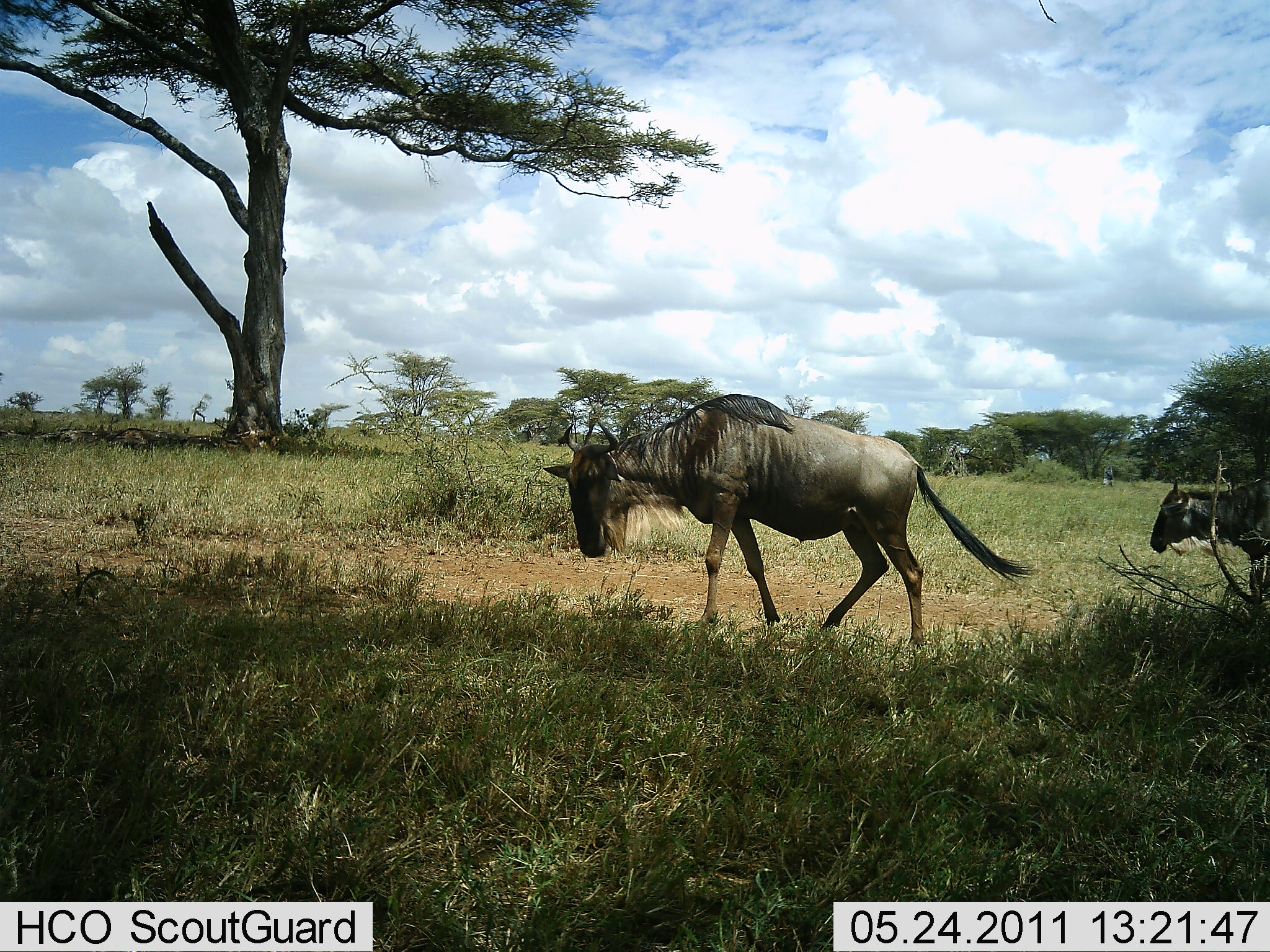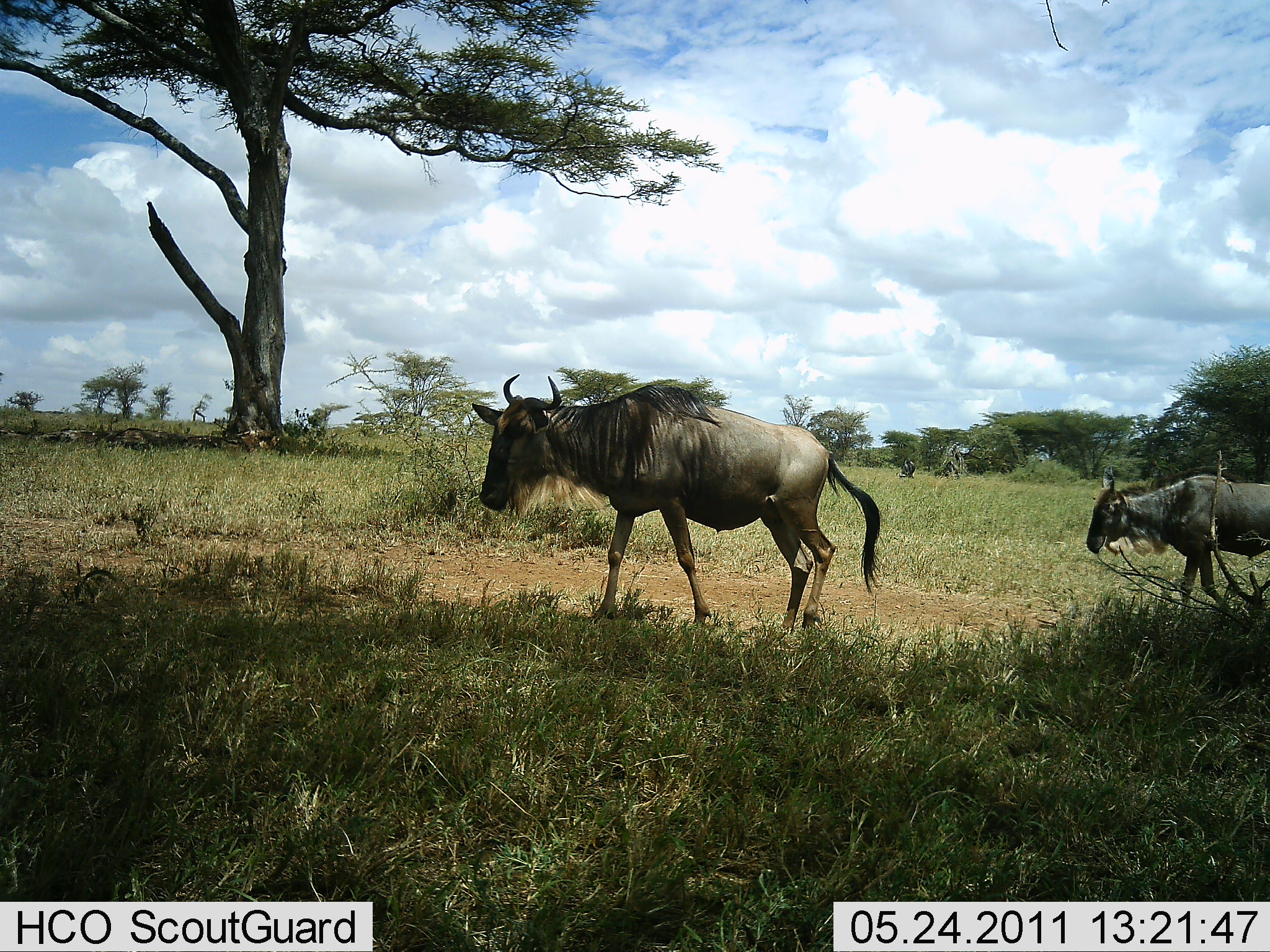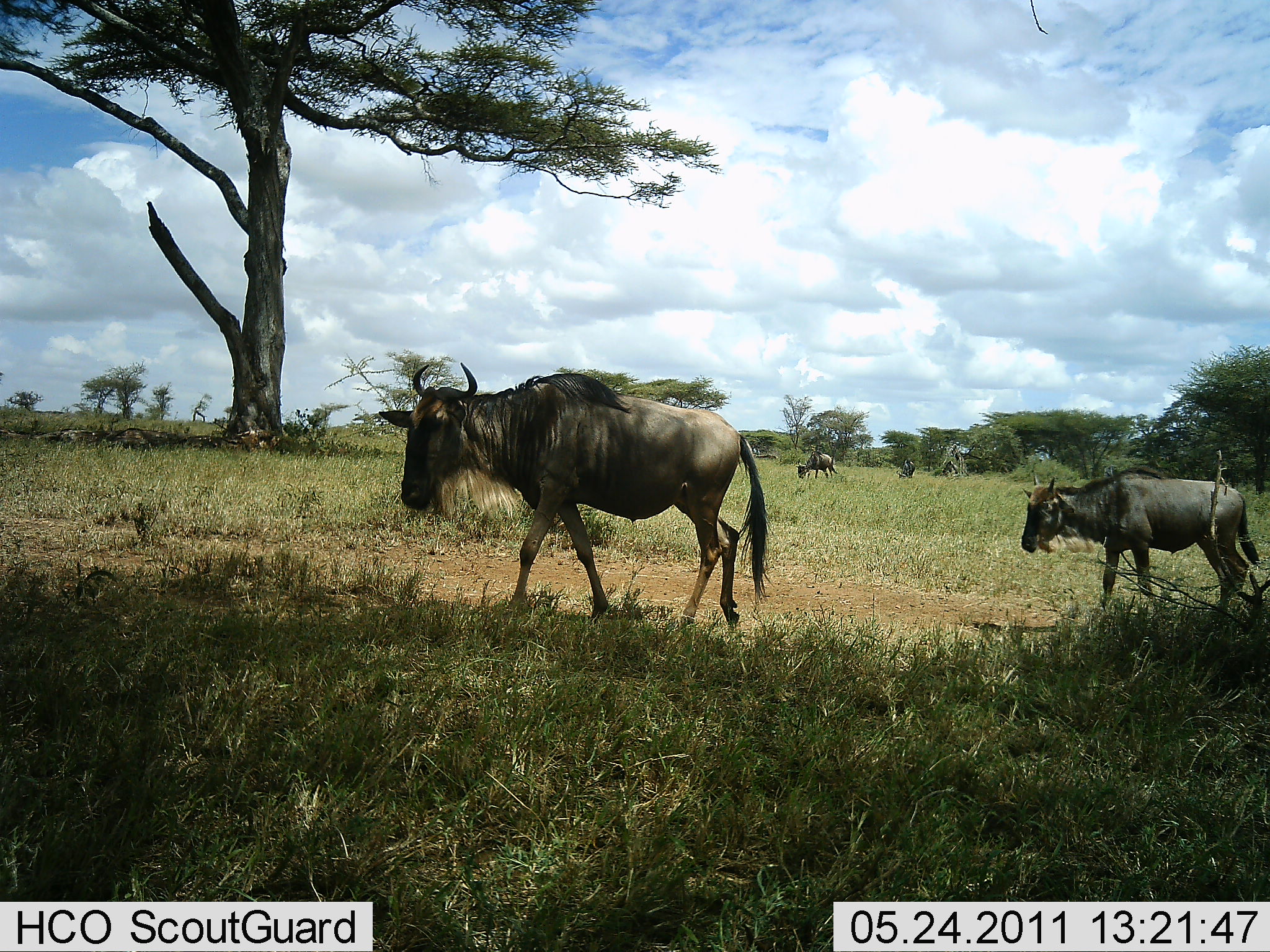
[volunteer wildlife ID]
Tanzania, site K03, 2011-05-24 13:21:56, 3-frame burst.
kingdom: Animalia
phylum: Chordata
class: Mammalia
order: Artiodactyla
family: Bovidae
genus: Connochaetes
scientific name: Connochaetes taurinus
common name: blue wildebeest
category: wildebeest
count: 3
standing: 8%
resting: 0%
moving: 92%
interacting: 0%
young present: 46%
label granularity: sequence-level